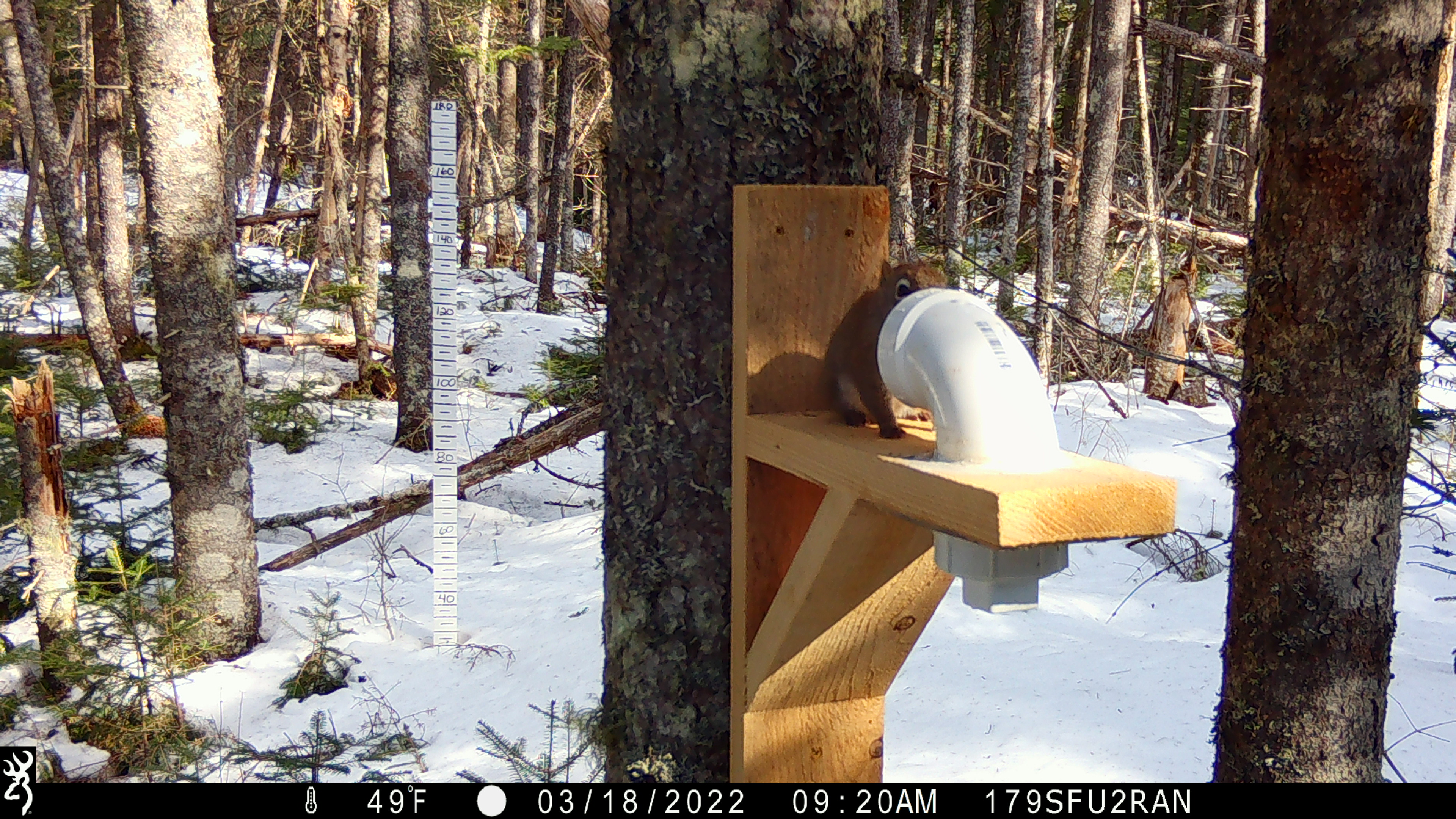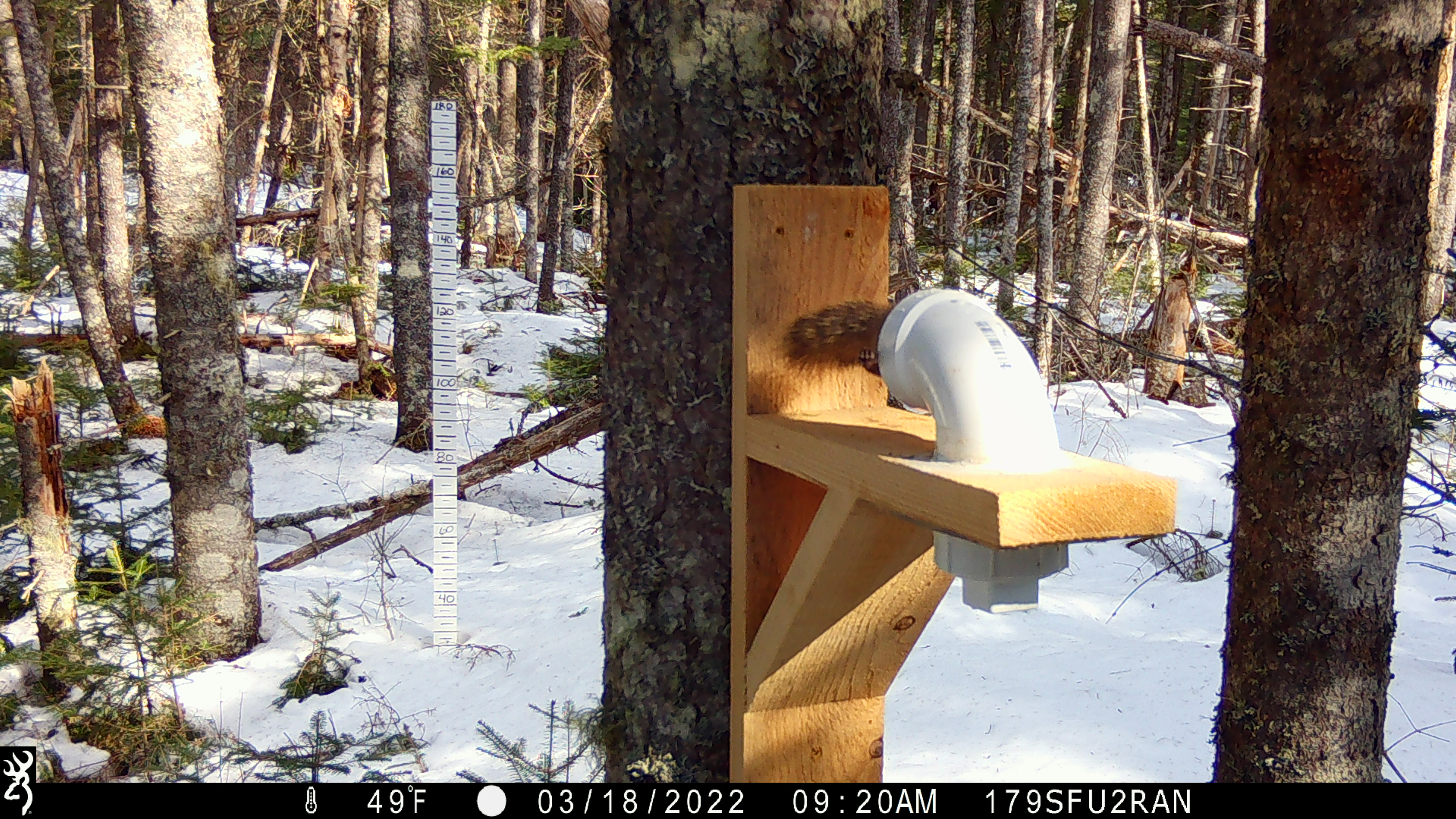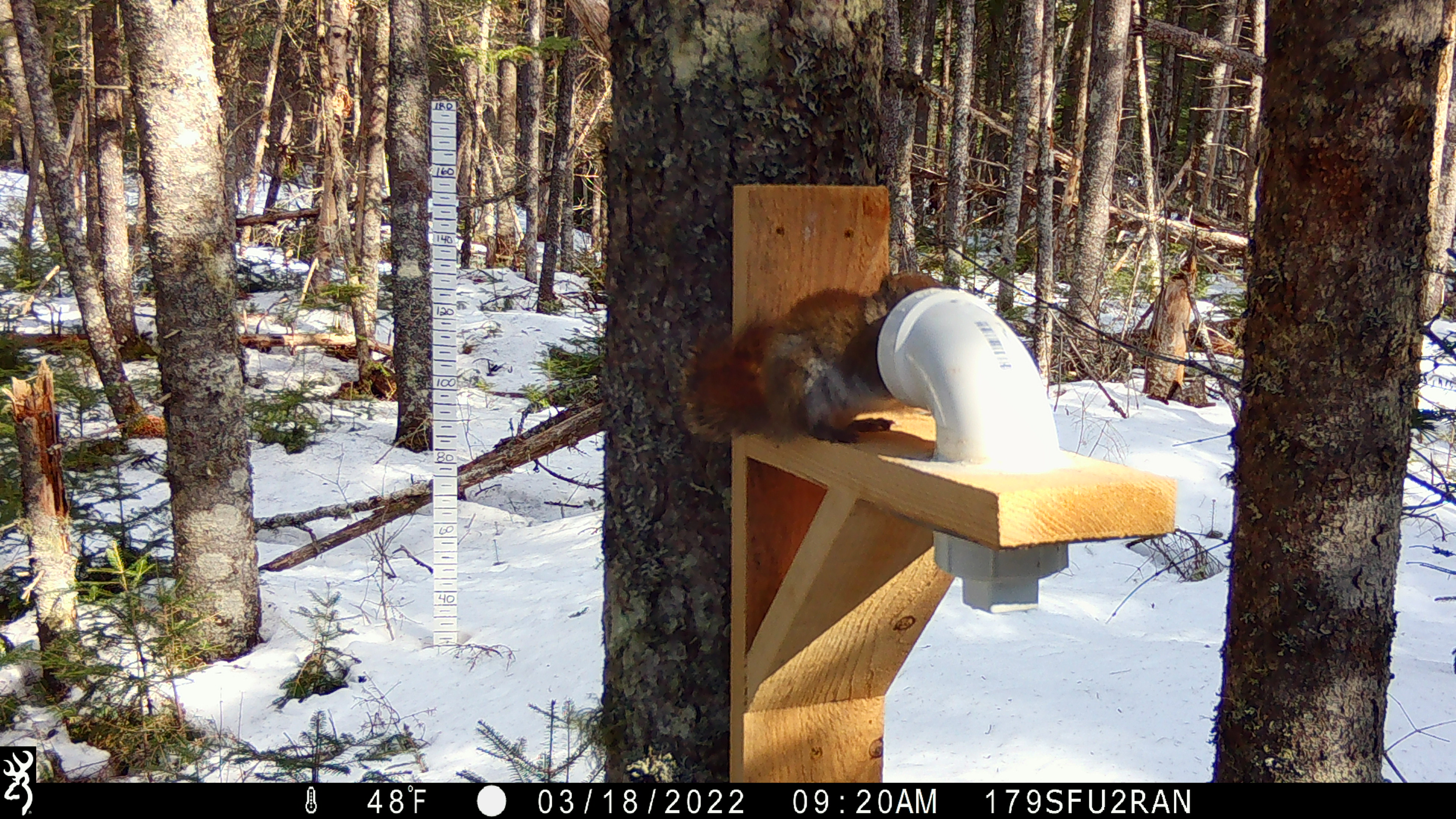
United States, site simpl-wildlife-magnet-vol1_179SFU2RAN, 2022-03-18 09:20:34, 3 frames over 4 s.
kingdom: Animalia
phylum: Chordata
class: Mammalia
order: Rodentia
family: Sciuridae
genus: Tamiasciurus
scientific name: Tamiasciurus hudsonicus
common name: red squirrel